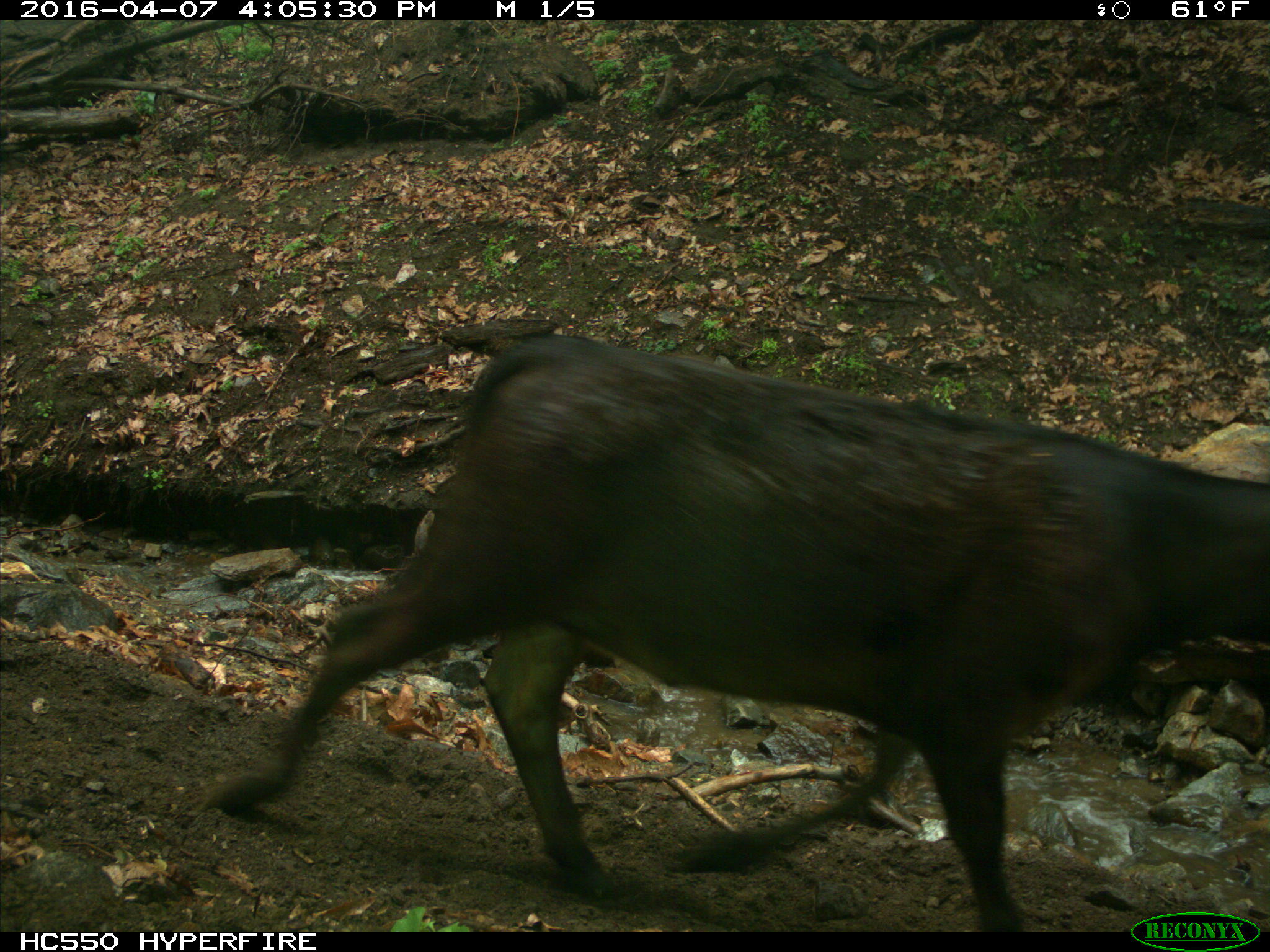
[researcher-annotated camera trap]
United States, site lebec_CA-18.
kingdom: Animalia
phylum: Chordata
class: Mammalia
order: Artiodactyla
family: Bovidae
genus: Bos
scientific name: Bos taurus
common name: domestic cow